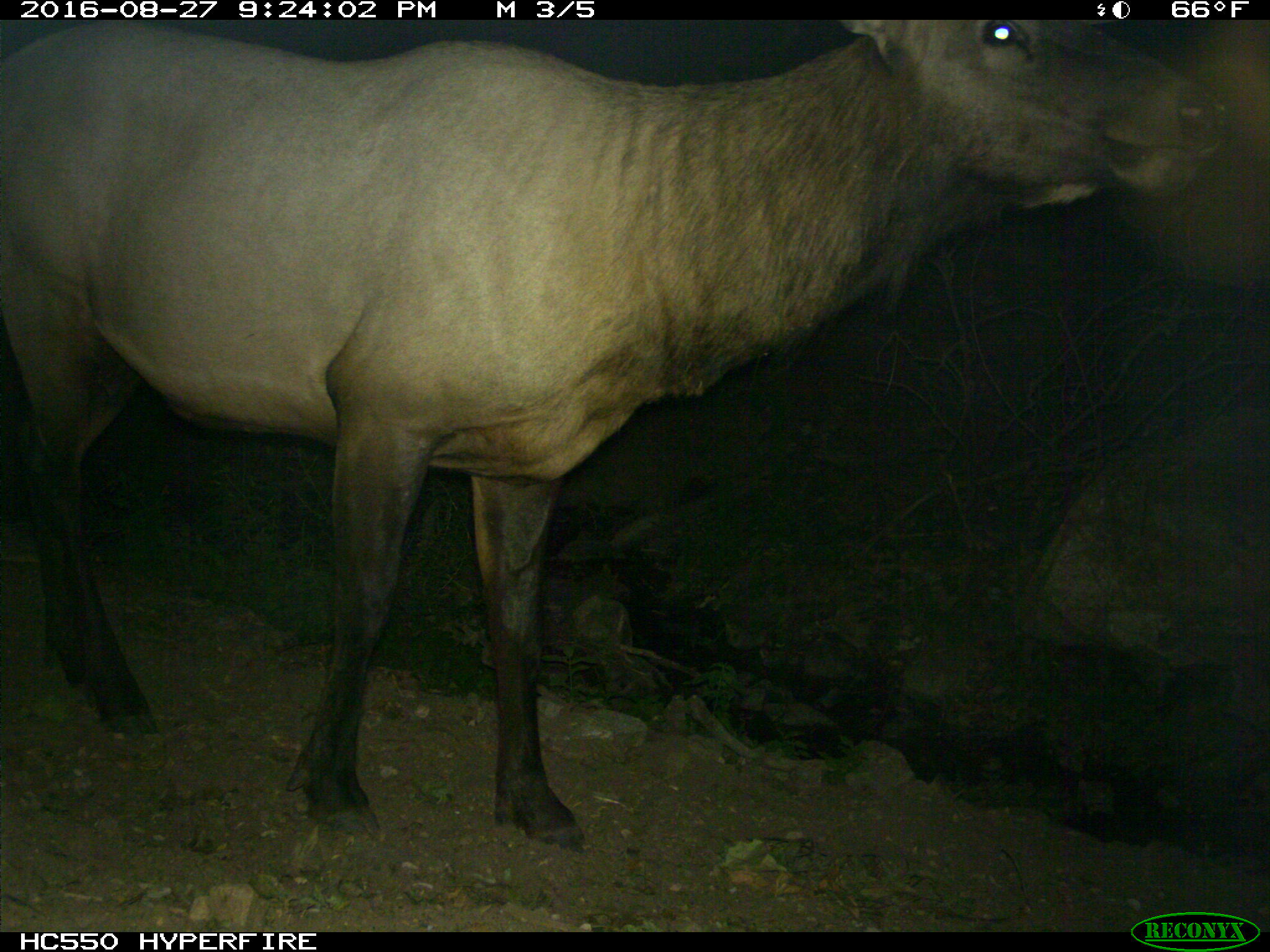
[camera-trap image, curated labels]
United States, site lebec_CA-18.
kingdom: Animalia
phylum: Chordata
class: Mammalia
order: Artiodactyla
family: Cervidae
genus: Cervus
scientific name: Cervus canadensis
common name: elk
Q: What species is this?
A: Cervus canadensis (elk).